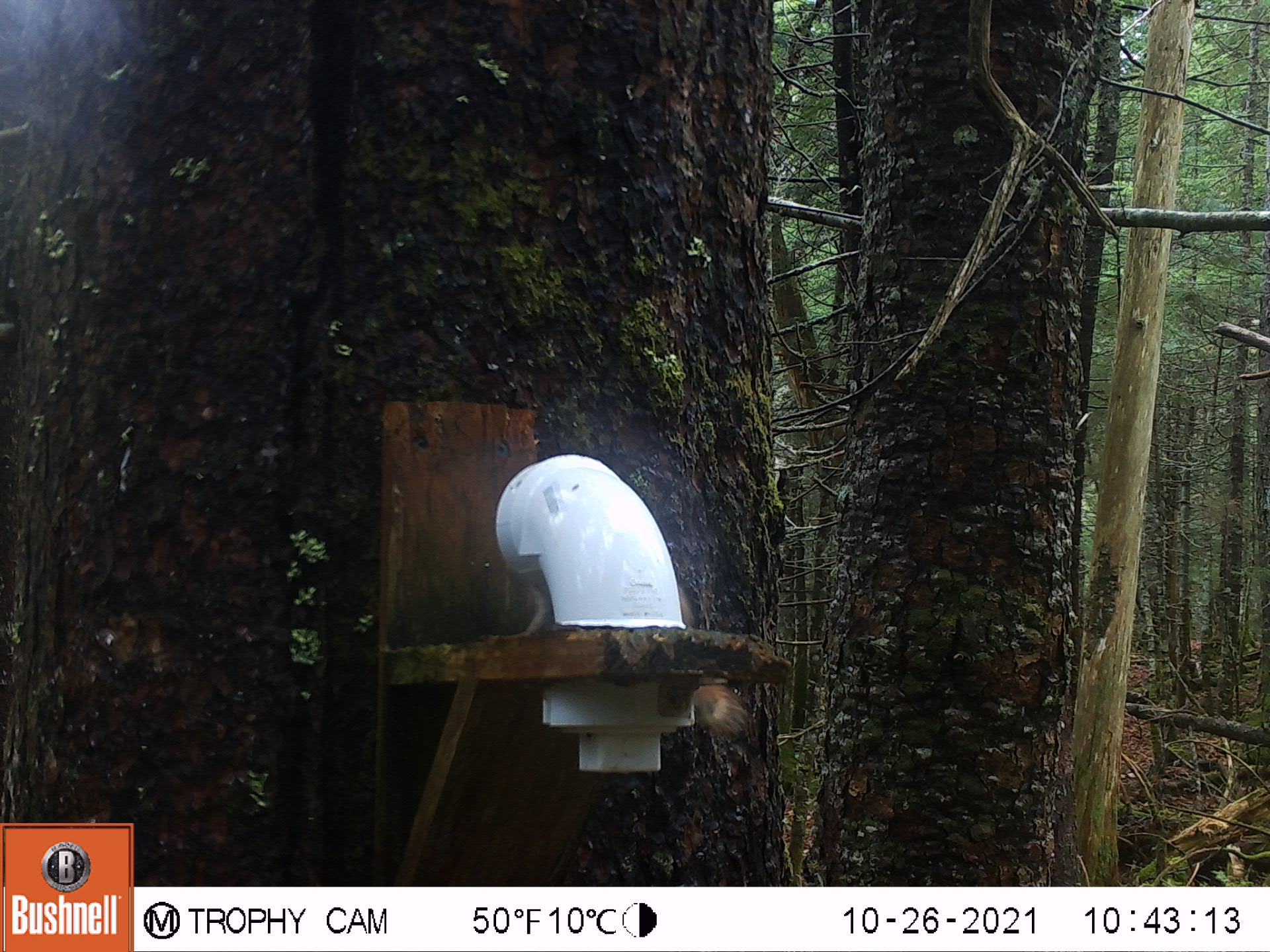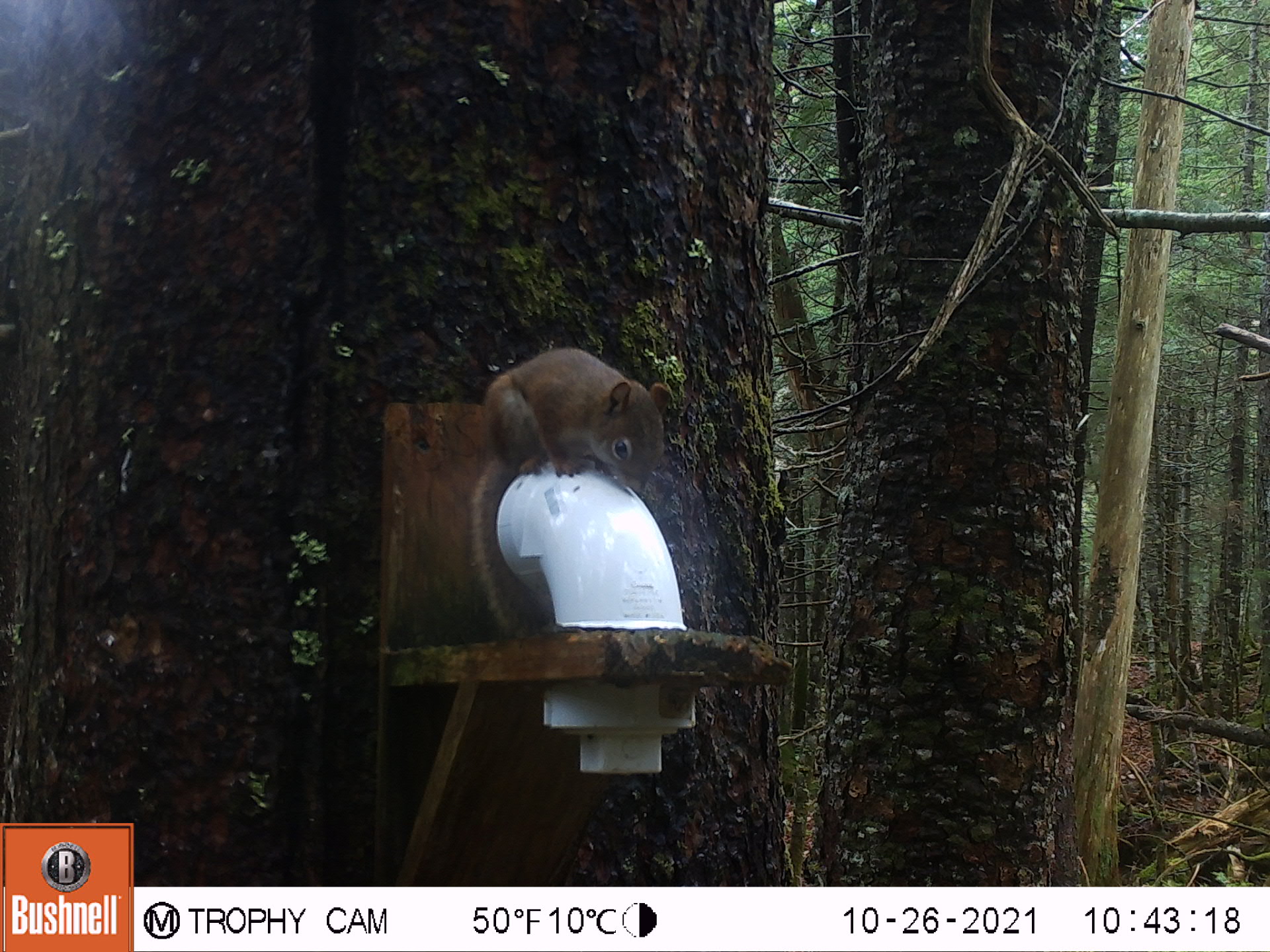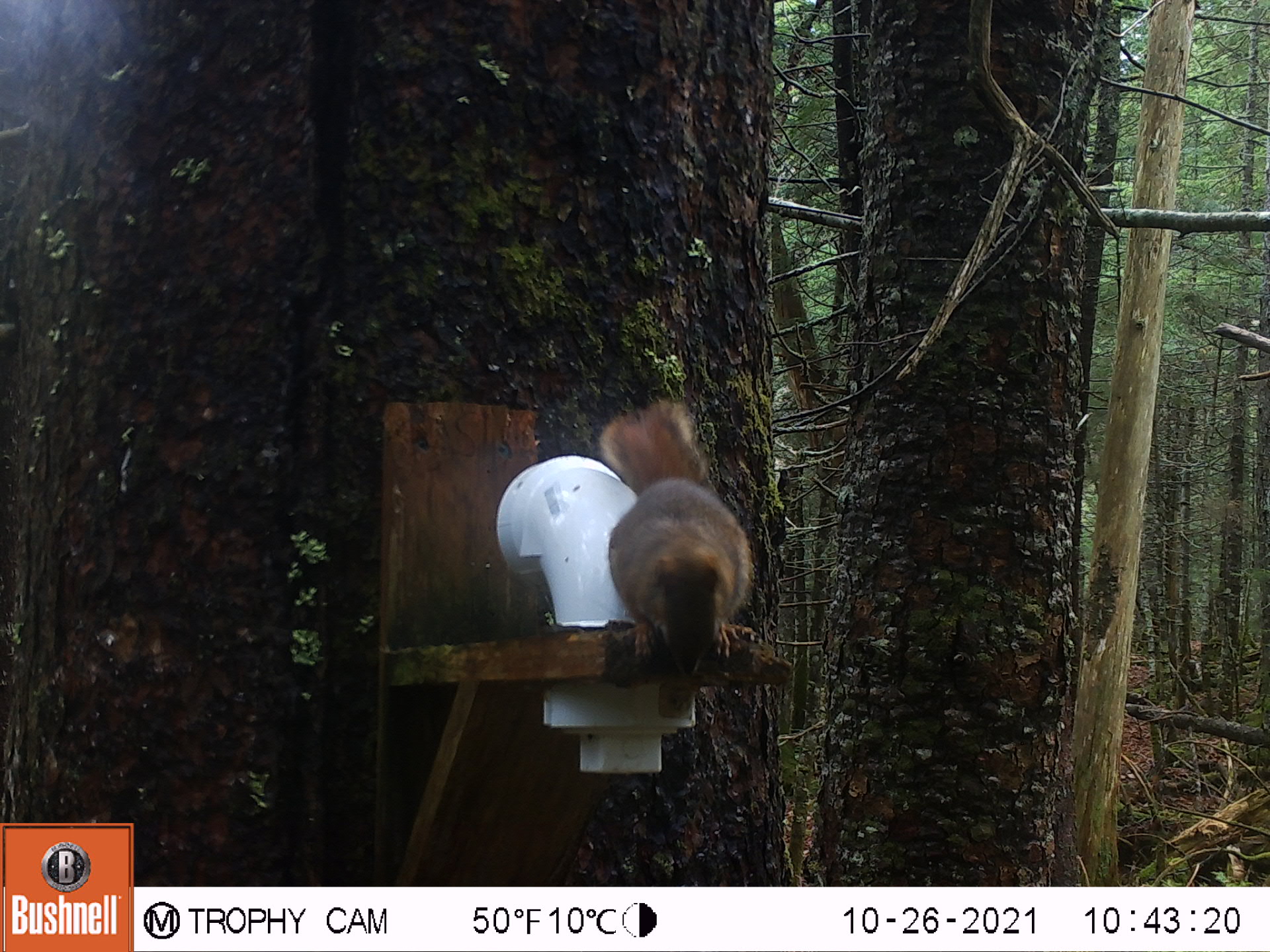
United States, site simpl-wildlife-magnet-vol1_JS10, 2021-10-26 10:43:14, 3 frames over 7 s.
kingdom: Animalia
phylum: Chordata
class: Mammalia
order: Rodentia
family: Sciuridae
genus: Tamiasciurus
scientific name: Tamiasciurus hudsonicus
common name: red squirrel